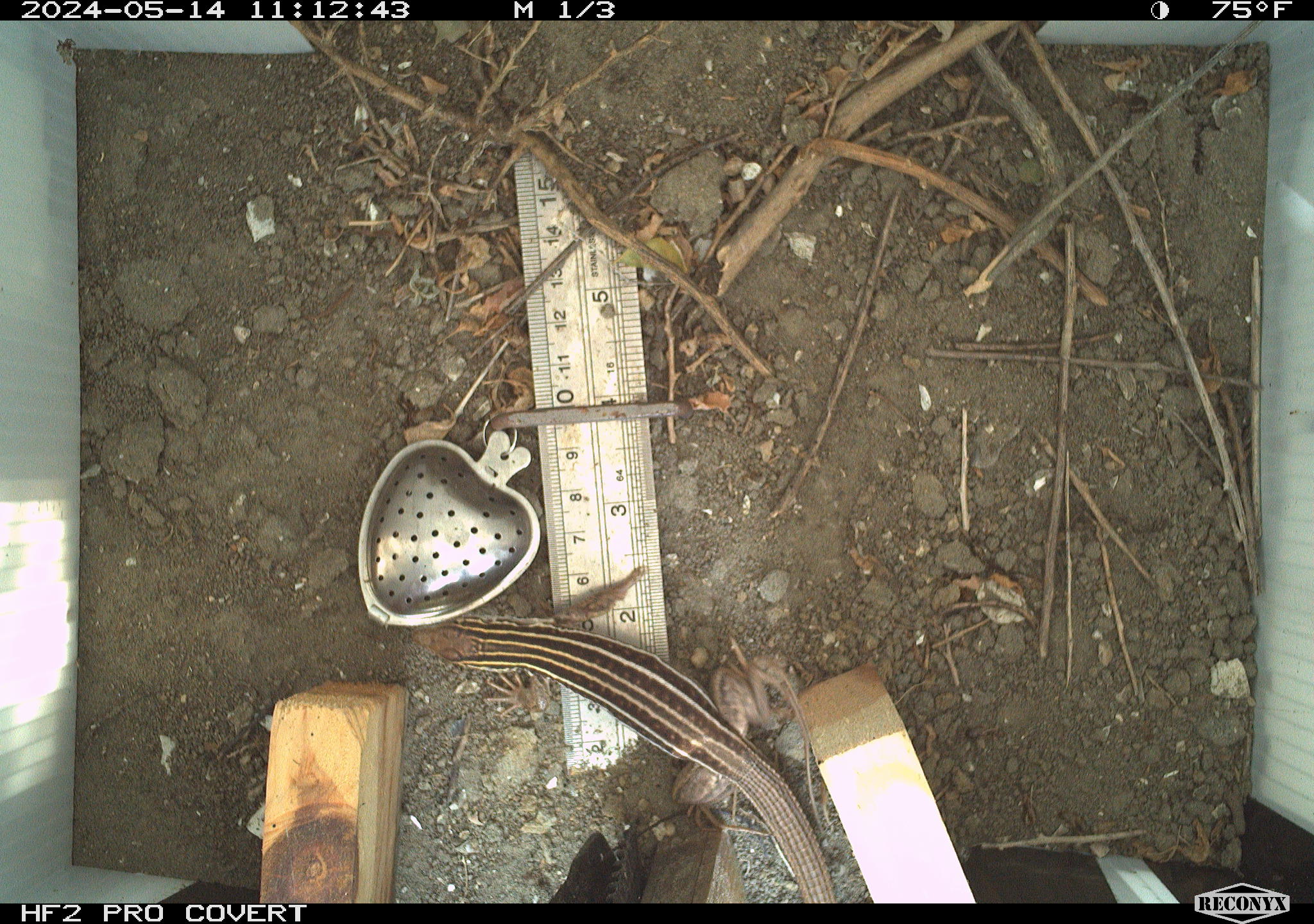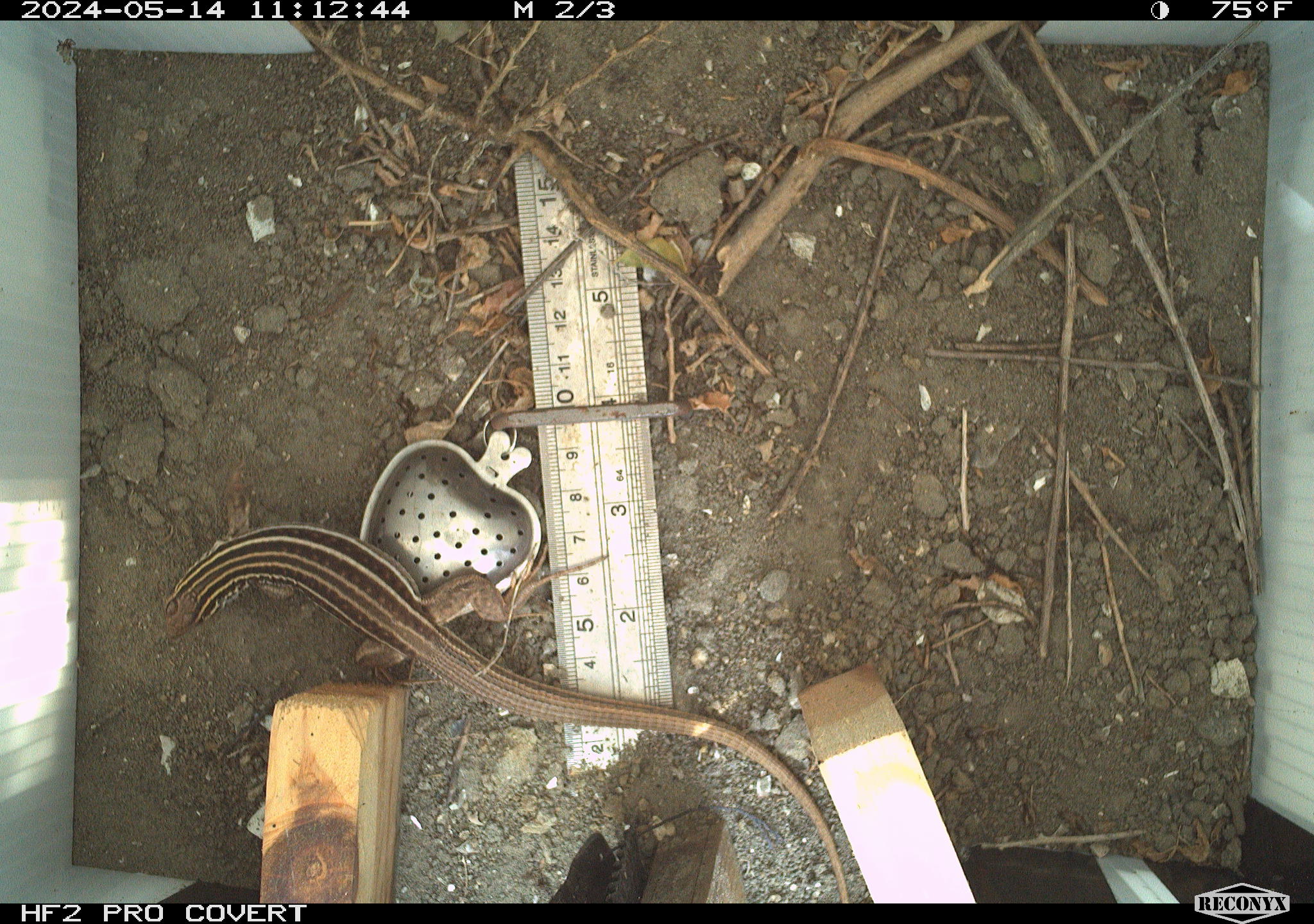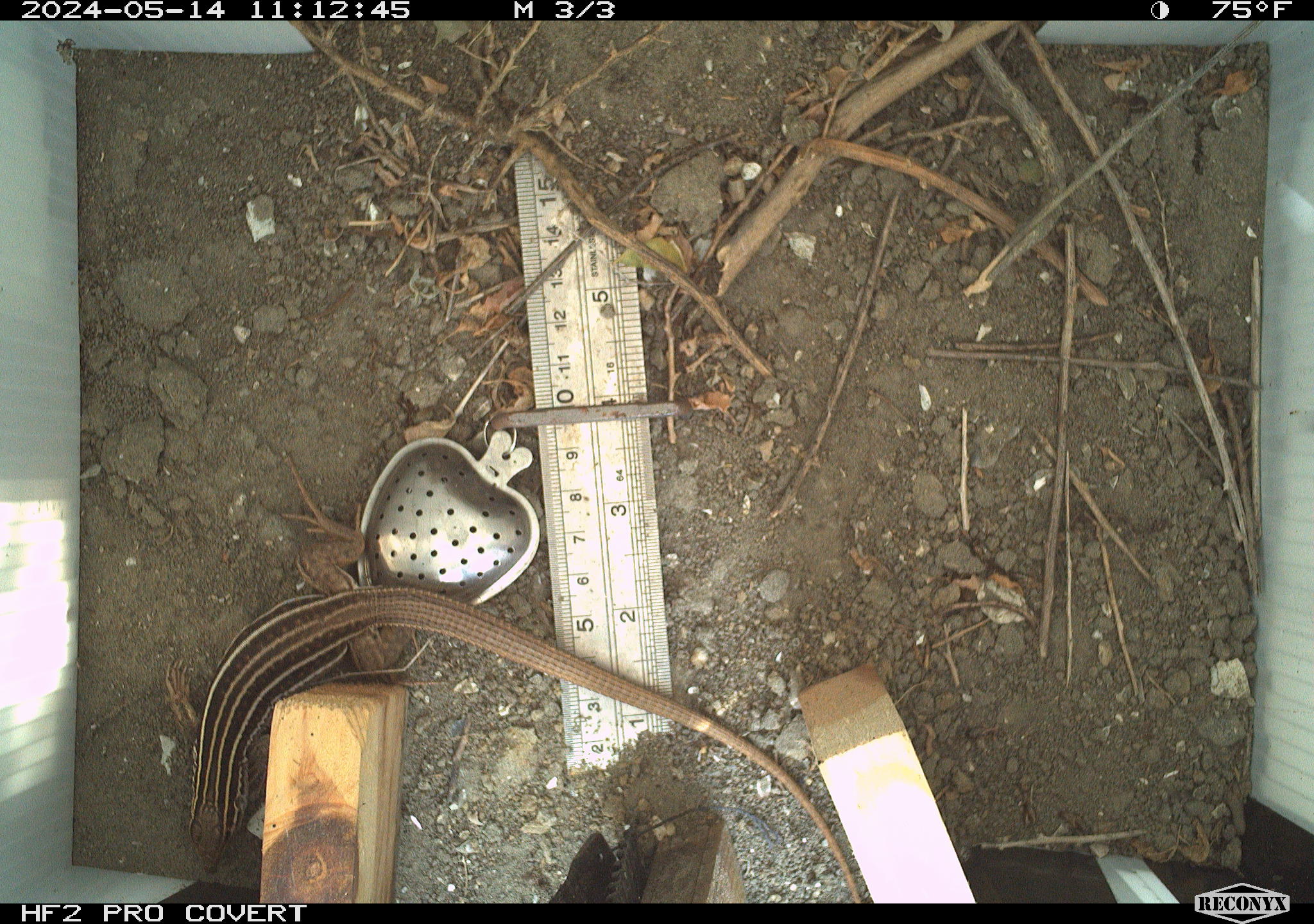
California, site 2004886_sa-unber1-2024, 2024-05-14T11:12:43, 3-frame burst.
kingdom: Animalia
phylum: Chordata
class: Reptilia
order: Squamata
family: Teiidae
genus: Aspidoscelis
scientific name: Aspidoscelis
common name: whiptail lizards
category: aspidoscelis species